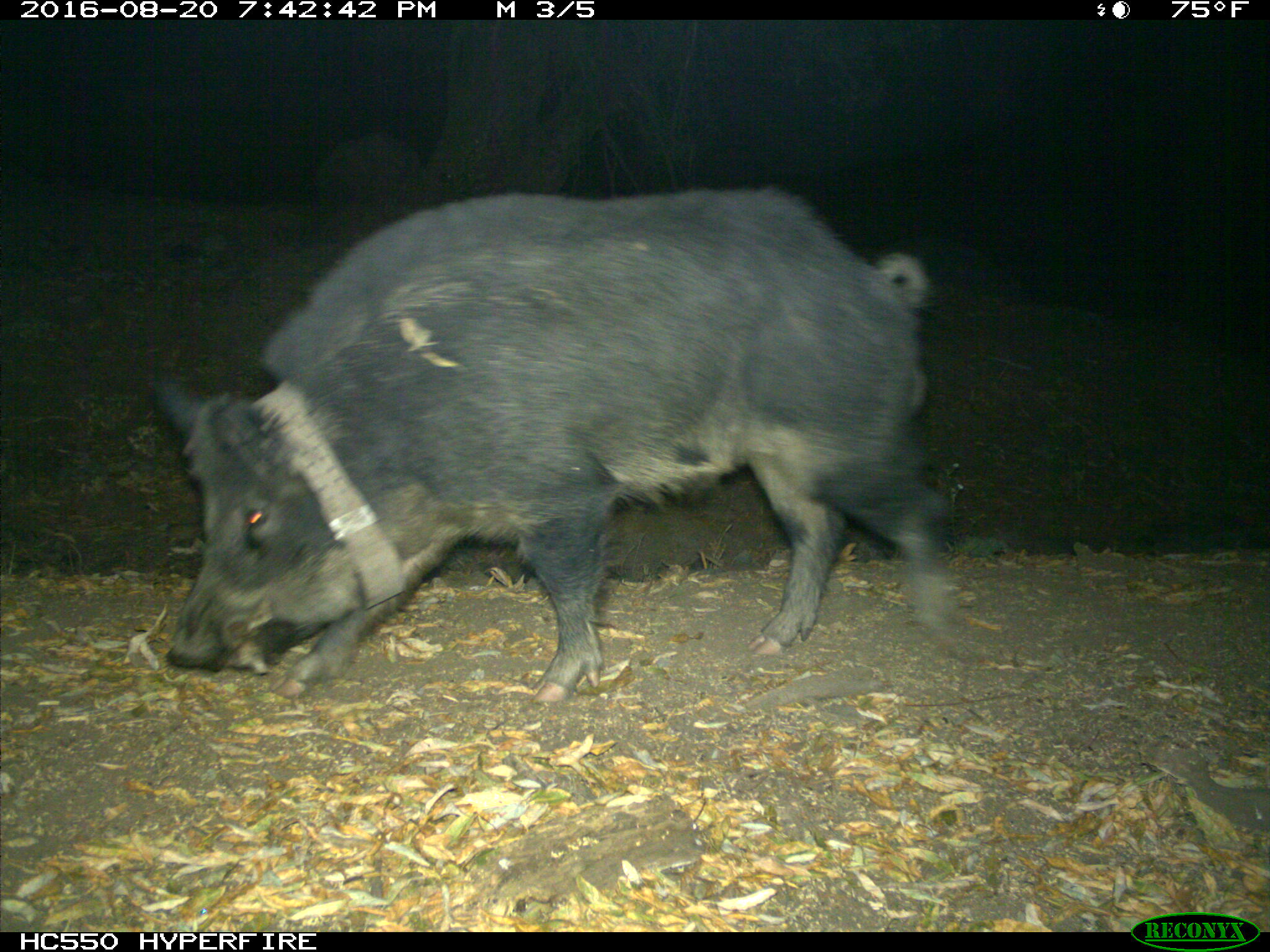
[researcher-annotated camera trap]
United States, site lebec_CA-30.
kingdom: Animalia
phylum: Chordata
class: Mammalia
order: Artiodactyla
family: Suidae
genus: Sus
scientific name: Sus scrofa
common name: wild boar